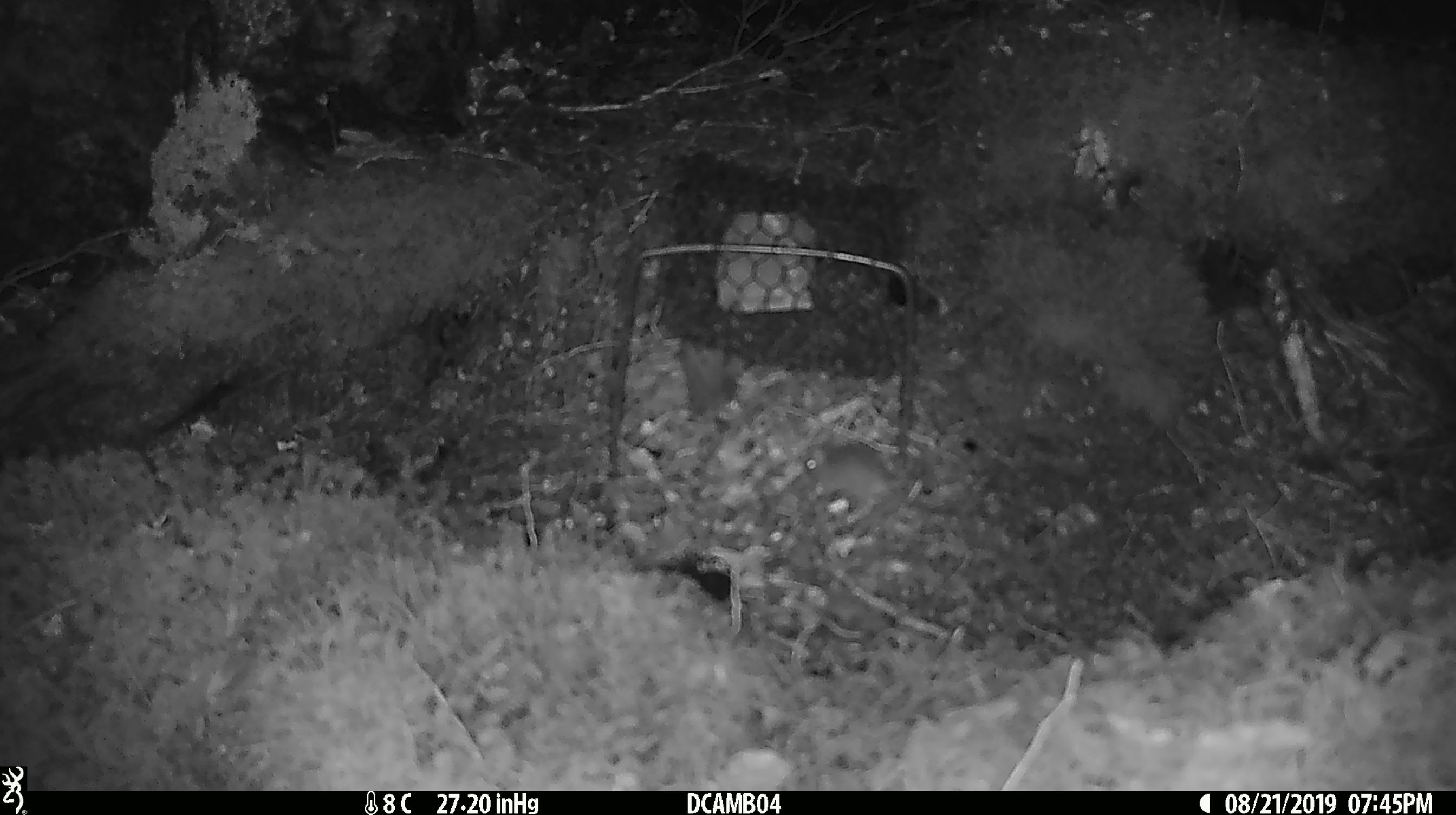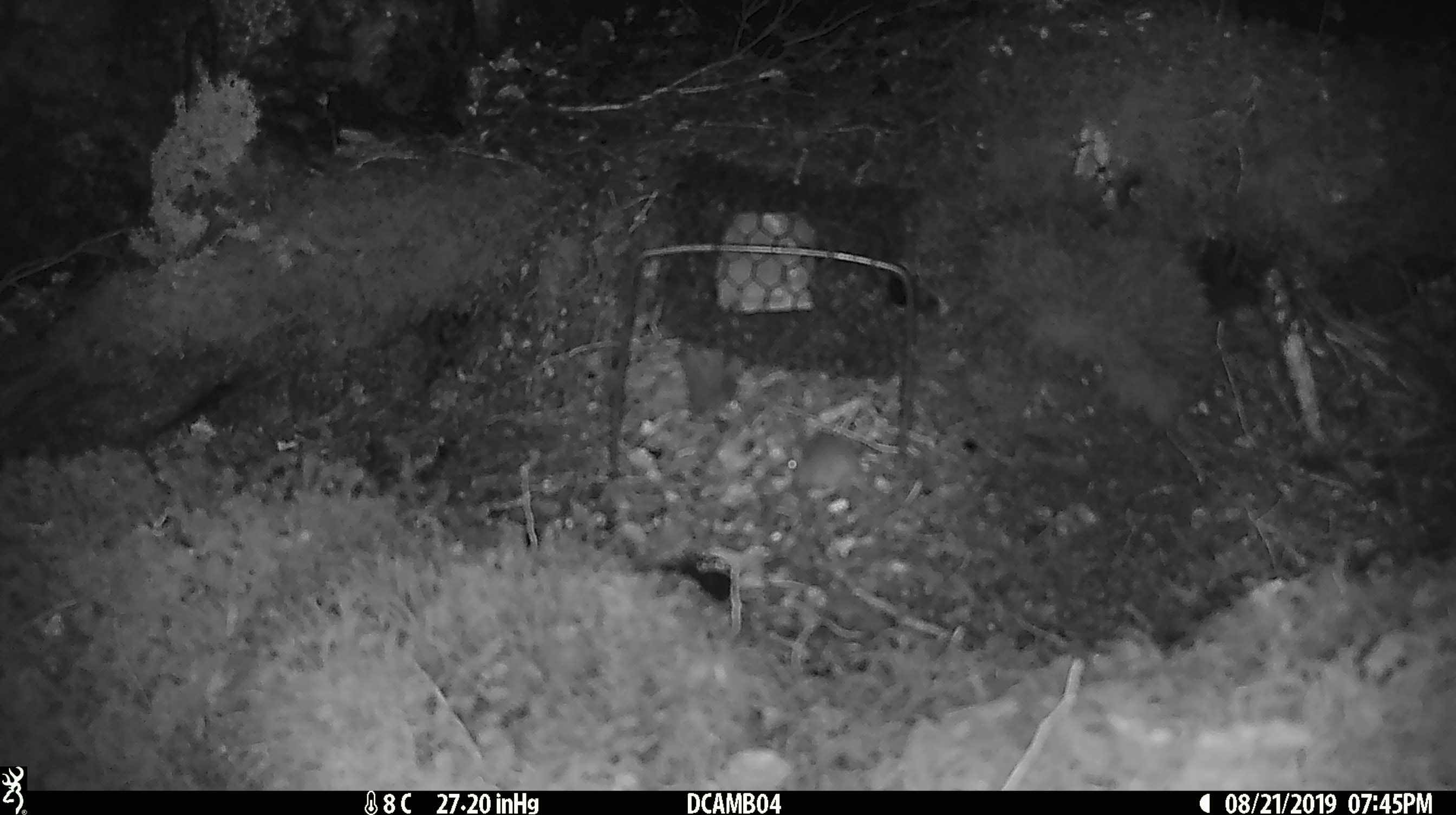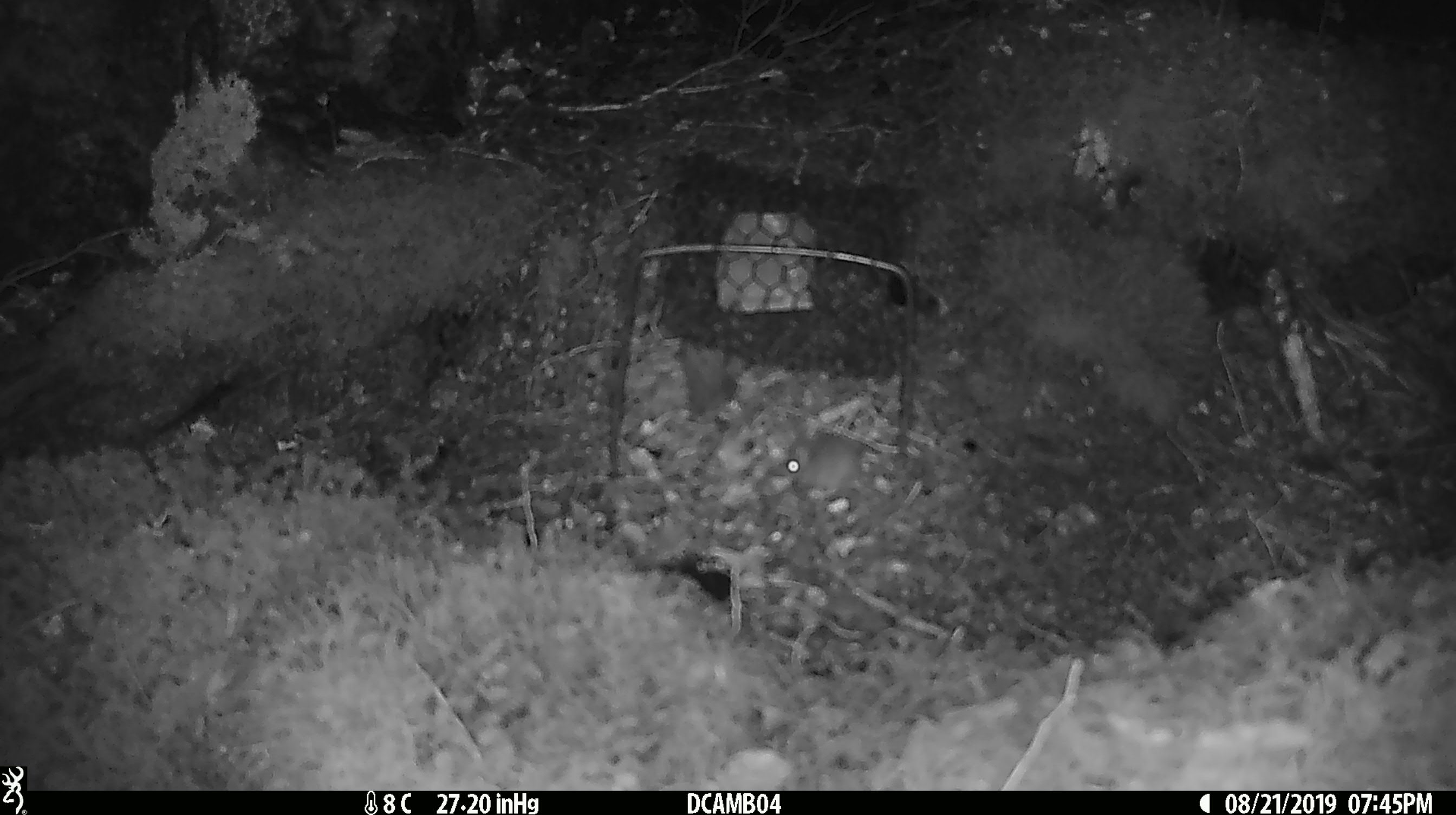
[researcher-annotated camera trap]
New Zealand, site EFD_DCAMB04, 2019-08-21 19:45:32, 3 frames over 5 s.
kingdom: Animalia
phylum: Chordata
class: Mammalia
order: Rodentia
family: Muridae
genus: Mus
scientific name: Mus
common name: mouse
Mouse (Mus).